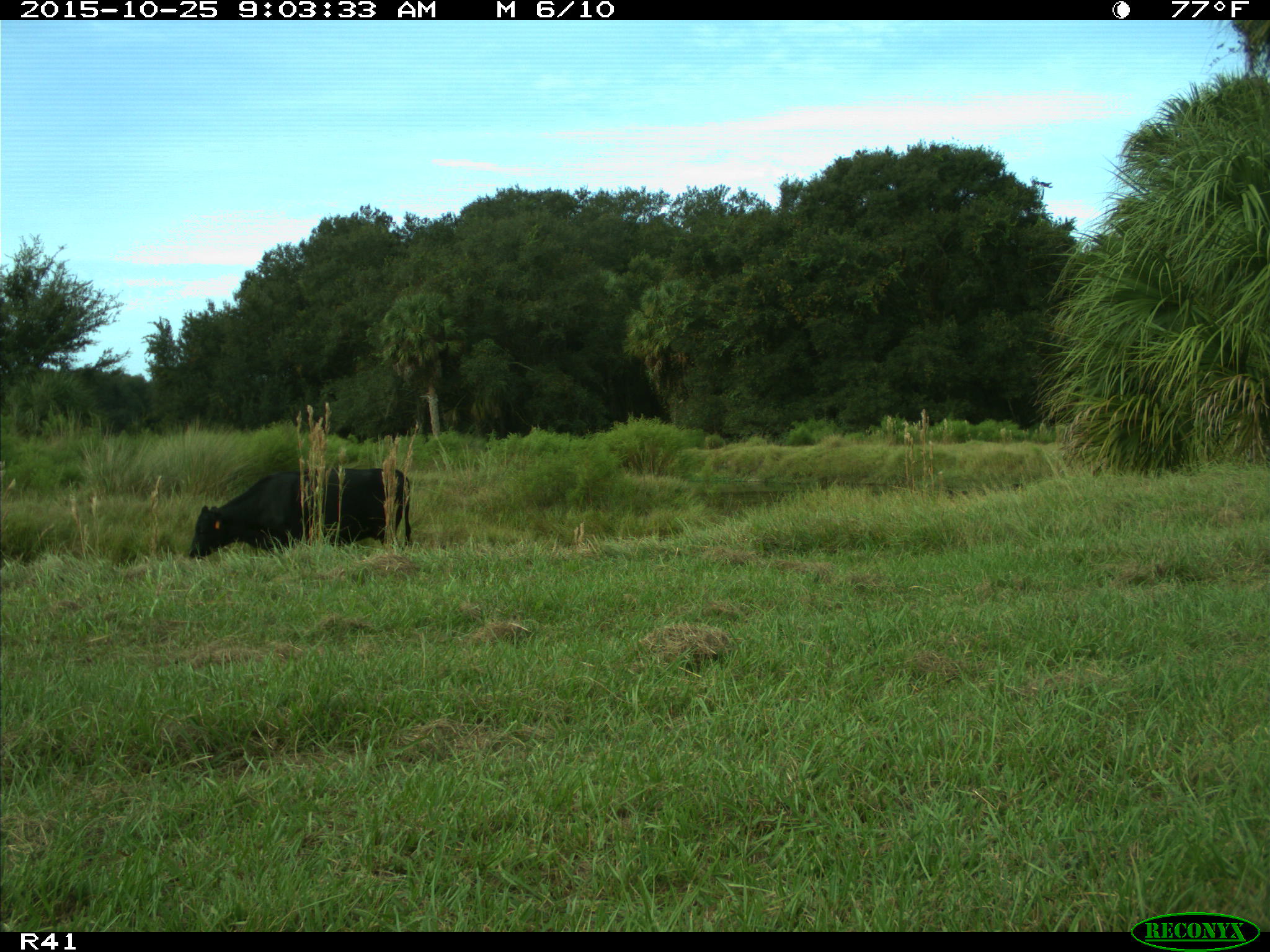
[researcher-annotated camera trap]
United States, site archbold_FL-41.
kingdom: Animalia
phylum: Chordata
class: Mammalia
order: Artiodactyla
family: Bovidae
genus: Bos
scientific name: Bos taurus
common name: domestic cow